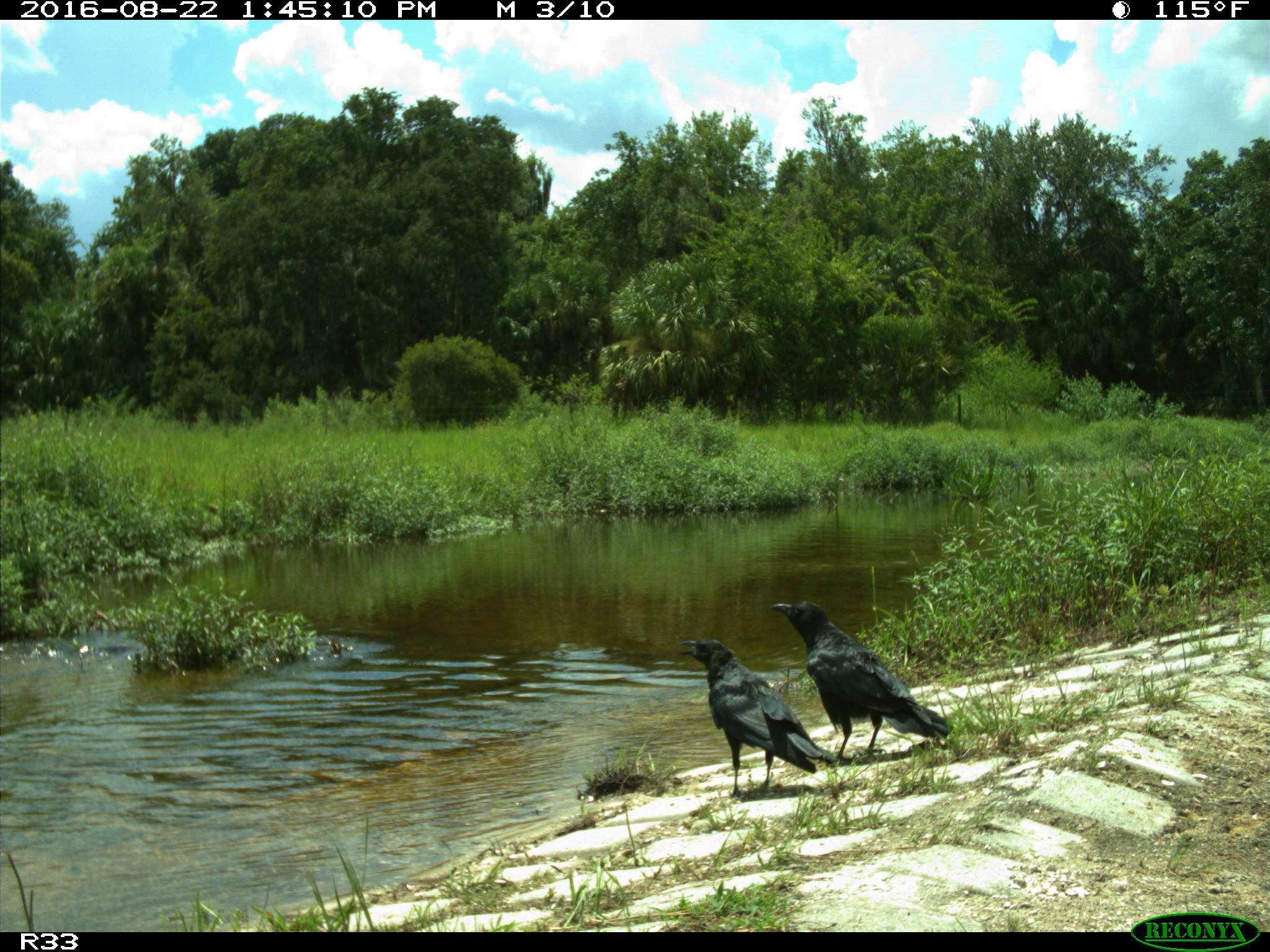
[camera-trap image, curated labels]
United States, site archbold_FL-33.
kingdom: Animalia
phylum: Chordata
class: Aves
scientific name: Aves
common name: birds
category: unidentified bird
Unidentified bird (birds) (Aves).